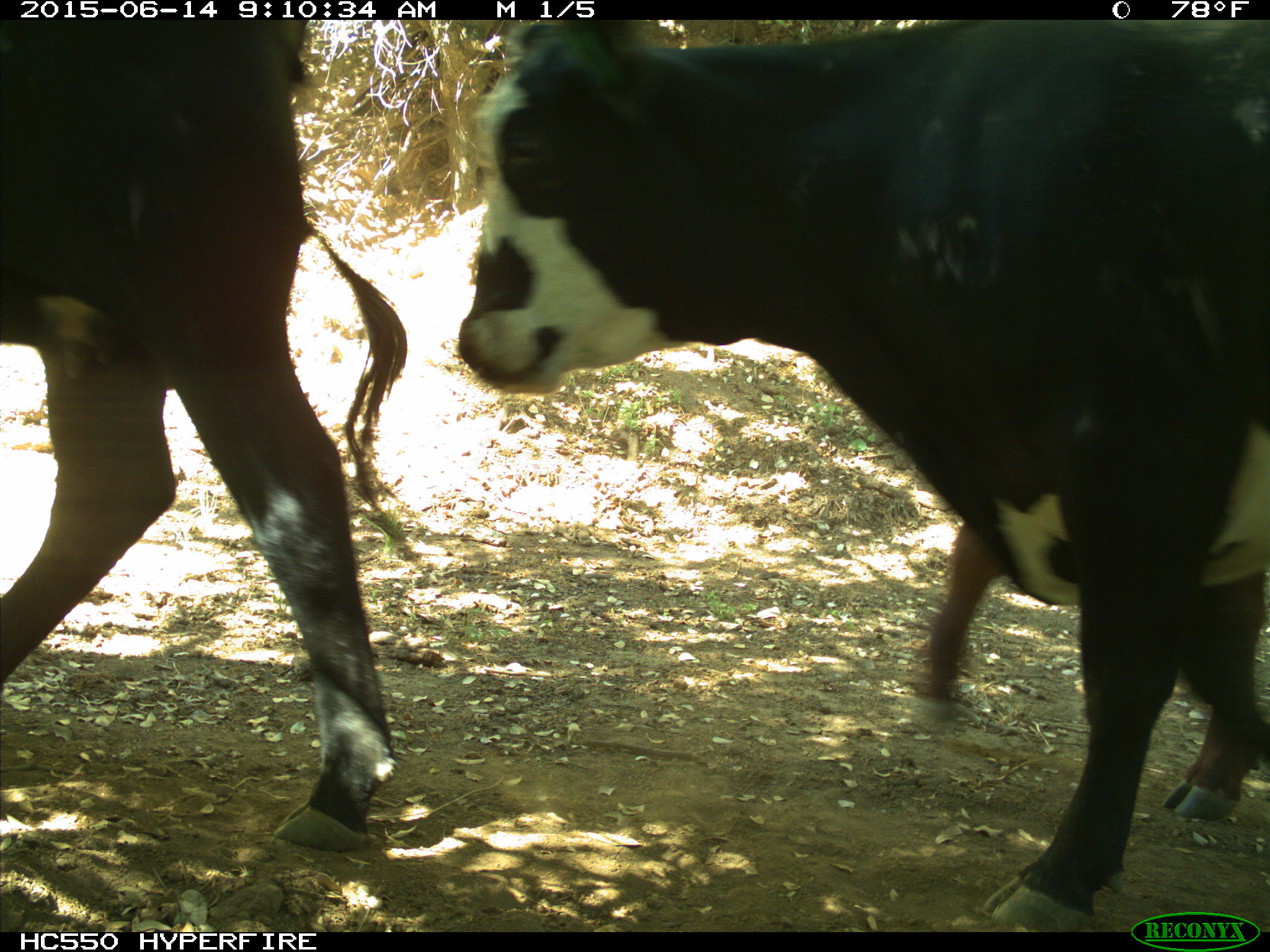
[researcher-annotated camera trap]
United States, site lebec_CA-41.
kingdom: Animalia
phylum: Chordata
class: Mammalia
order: Artiodactyla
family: Bovidae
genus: Bos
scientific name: Bos taurus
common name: domestic cow